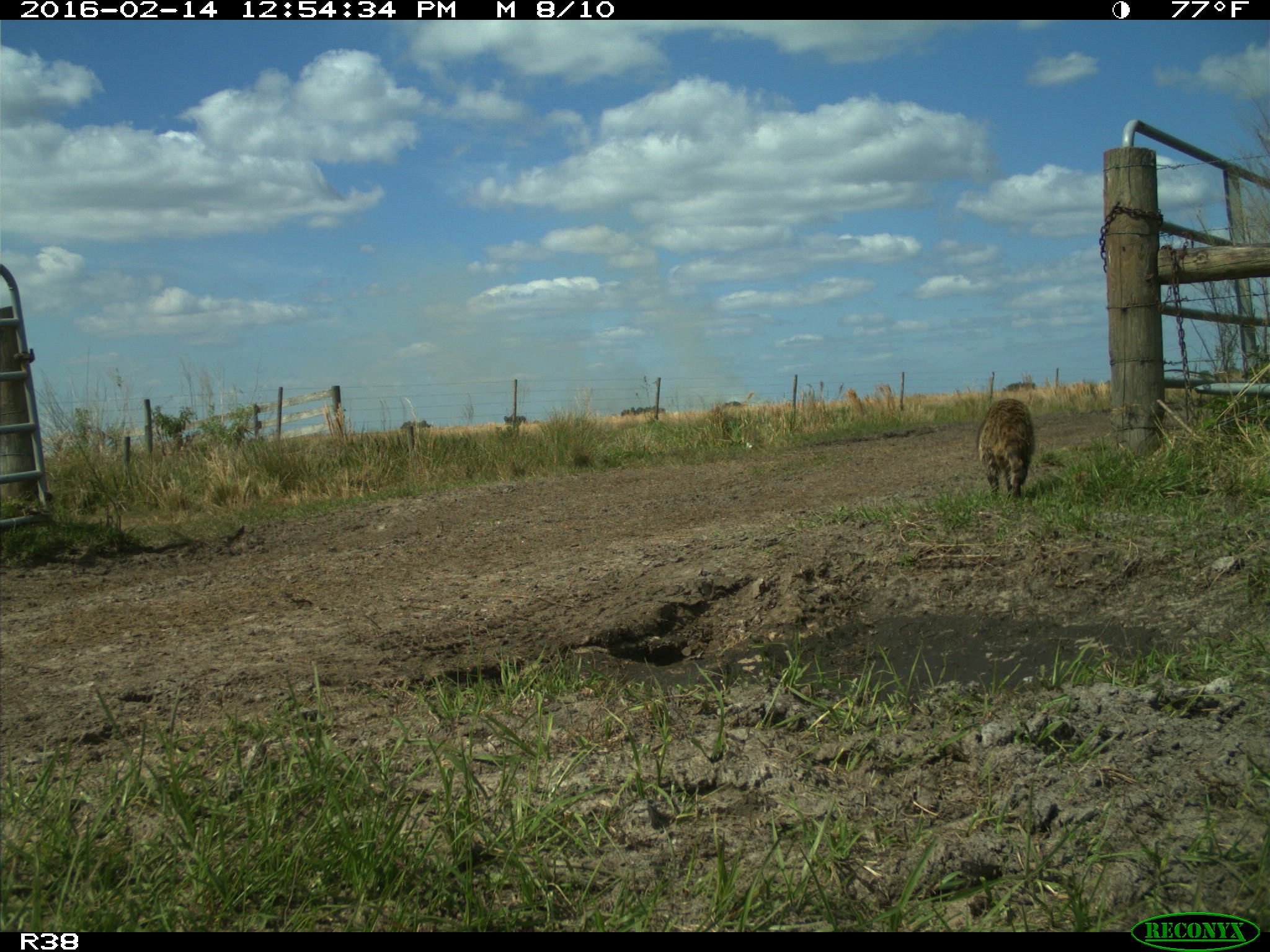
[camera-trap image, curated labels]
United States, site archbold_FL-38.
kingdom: Animalia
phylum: Chordata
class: Mammalia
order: Carnivora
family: Procyonidae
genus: Procyon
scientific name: Procyon lotor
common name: common raccoon